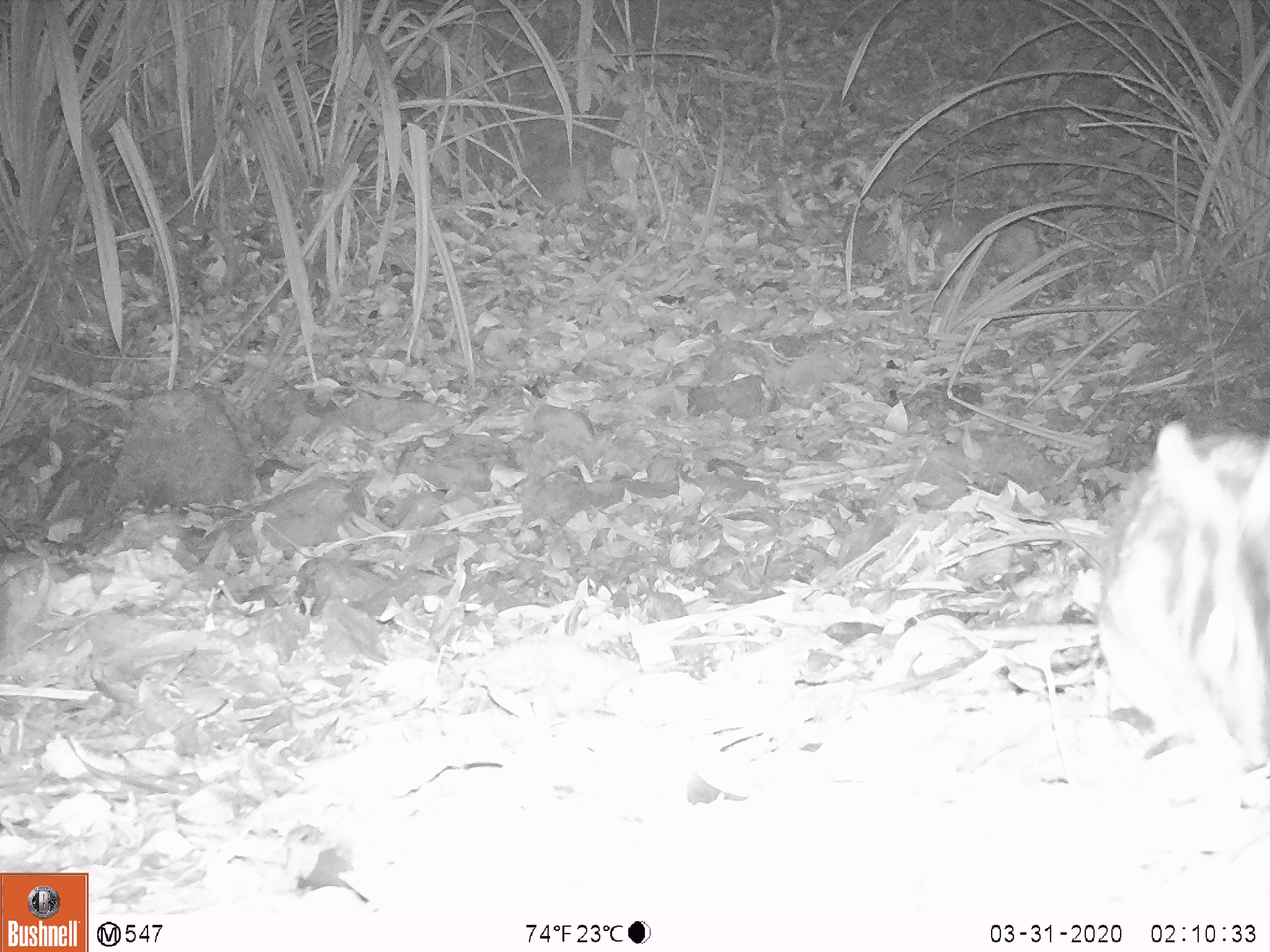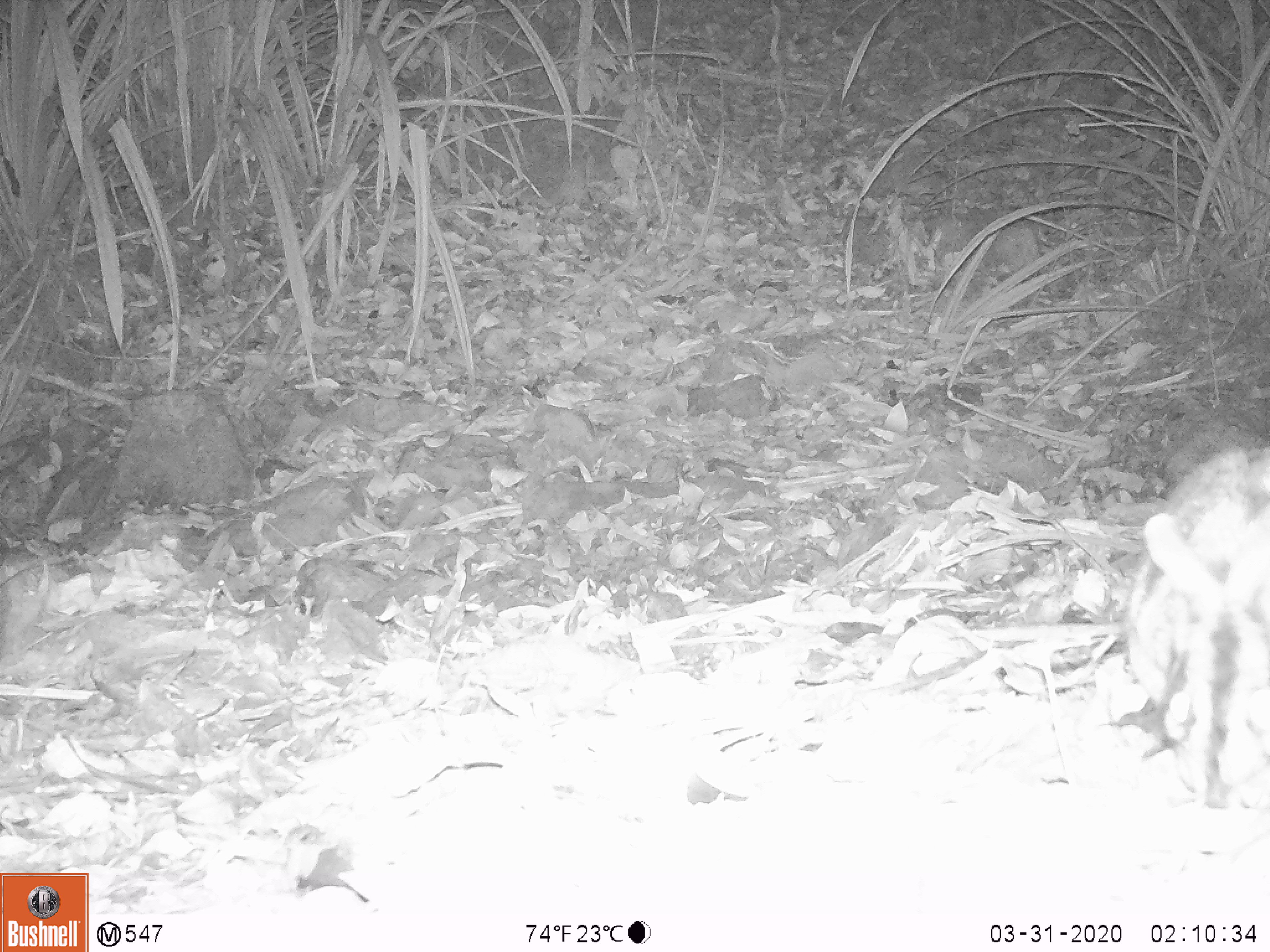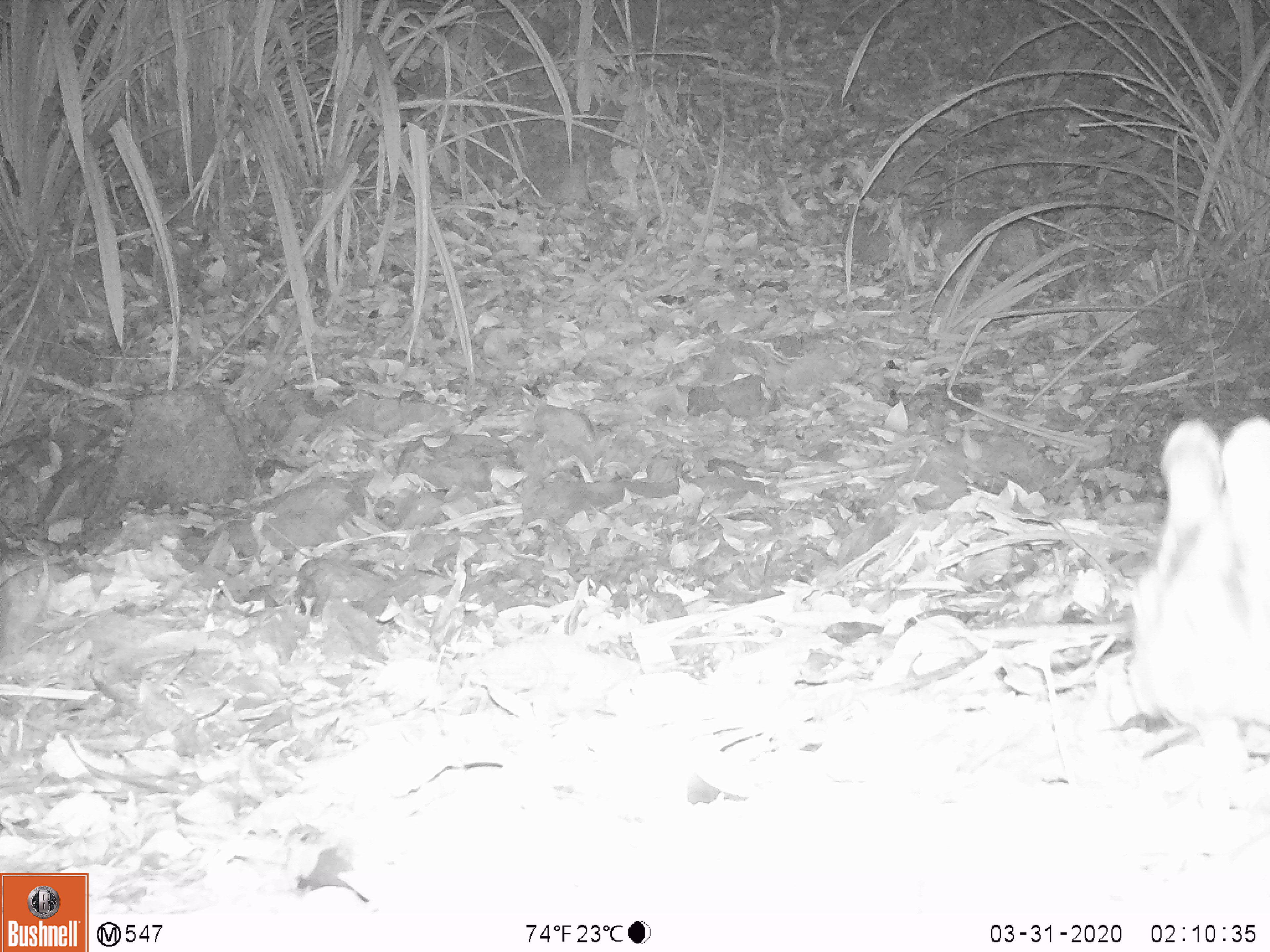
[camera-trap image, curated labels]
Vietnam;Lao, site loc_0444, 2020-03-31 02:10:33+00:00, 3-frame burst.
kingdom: Animalia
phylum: Chordata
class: Mammalia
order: Lagomorpha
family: Leporidae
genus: Nesolagus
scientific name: Nesolagus timminsi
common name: annamite striped rabbit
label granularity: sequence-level